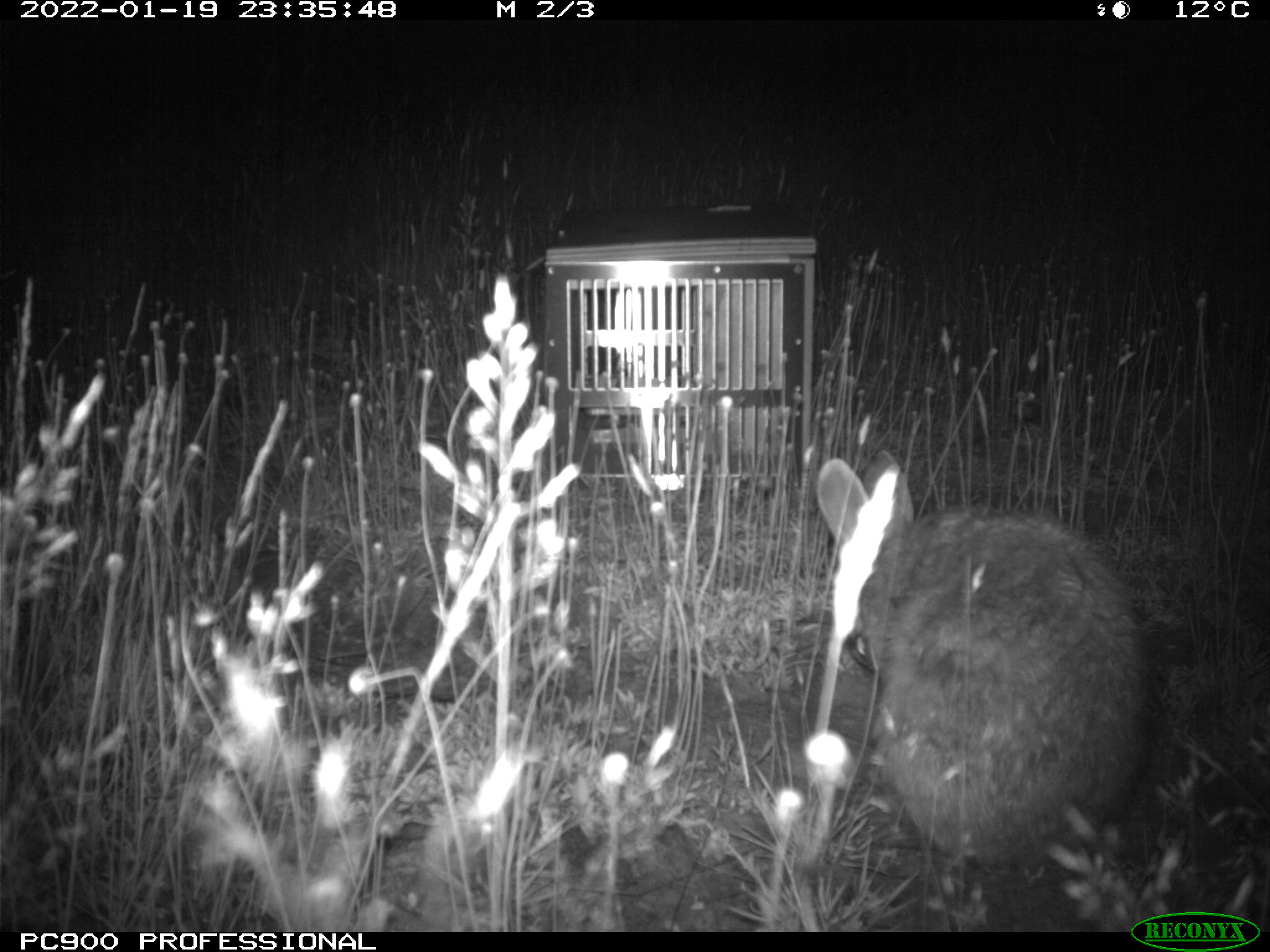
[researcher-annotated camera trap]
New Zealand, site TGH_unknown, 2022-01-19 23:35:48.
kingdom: Animalia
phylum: Chordata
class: Mammalia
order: Lagomorpha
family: Leporidae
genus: Oryctolagus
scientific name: Oryctolagus cuniculus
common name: european rabbit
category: rabbit